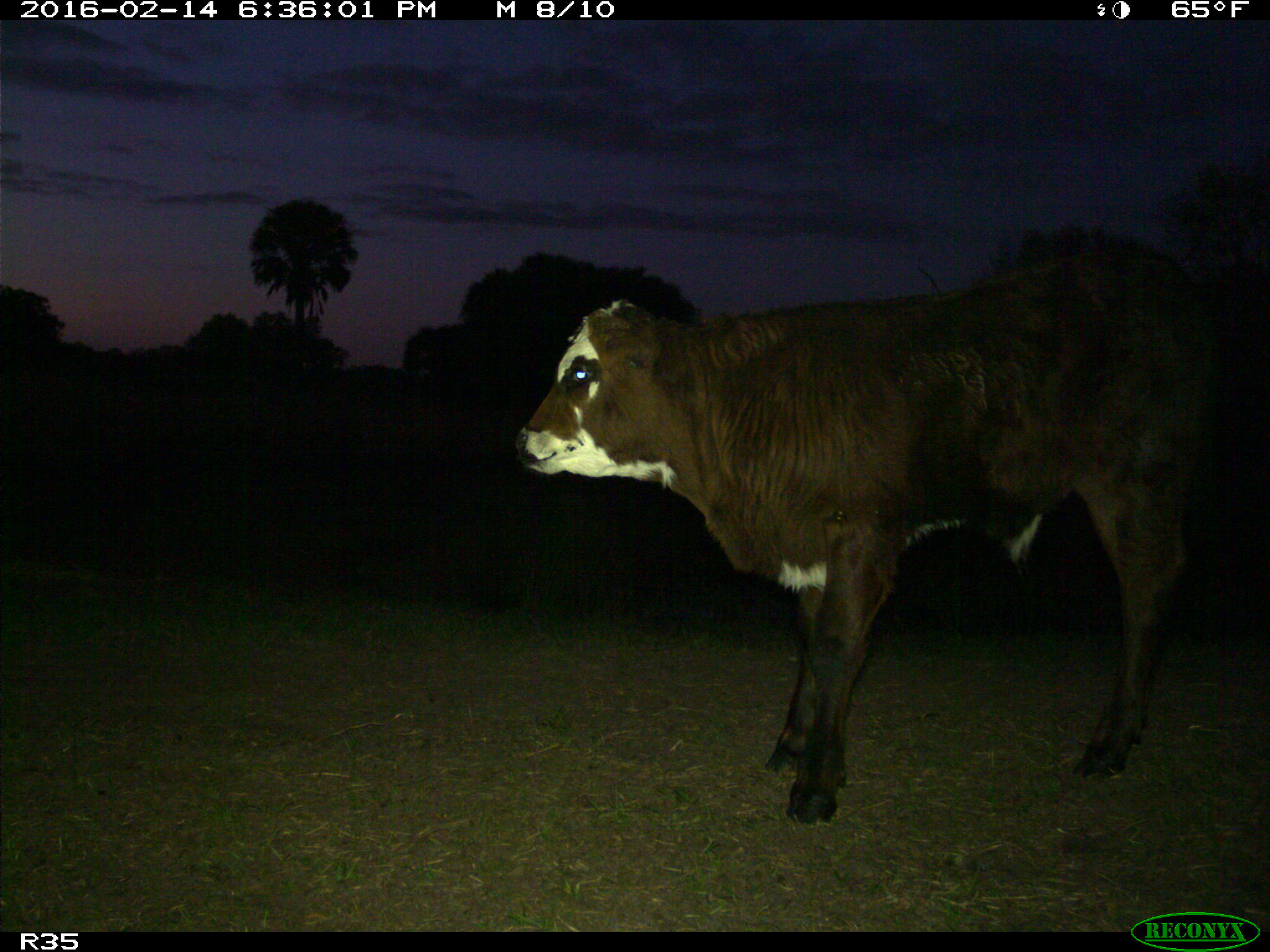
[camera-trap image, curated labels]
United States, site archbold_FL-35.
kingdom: Animalia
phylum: Chordata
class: Mammalia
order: Artiodactyla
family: Bovidae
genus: Bos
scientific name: Bos taurus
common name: domestic cow